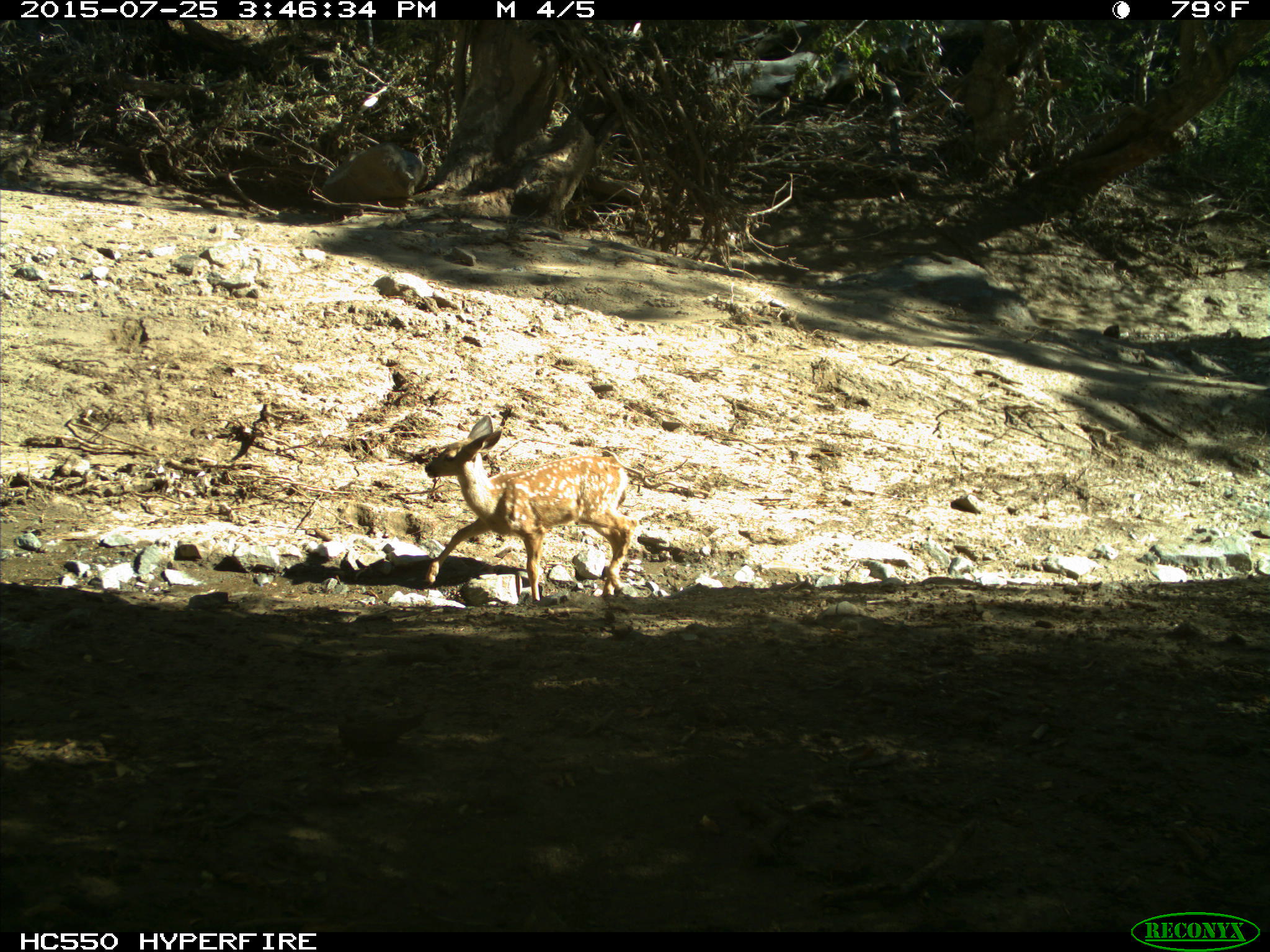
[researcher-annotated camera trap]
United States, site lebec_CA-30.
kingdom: Animalia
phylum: Chordata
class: Mammalia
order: Artiodactyla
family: Cervidae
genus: Odocoileus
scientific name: Odocoileus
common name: deer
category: unidentified deer